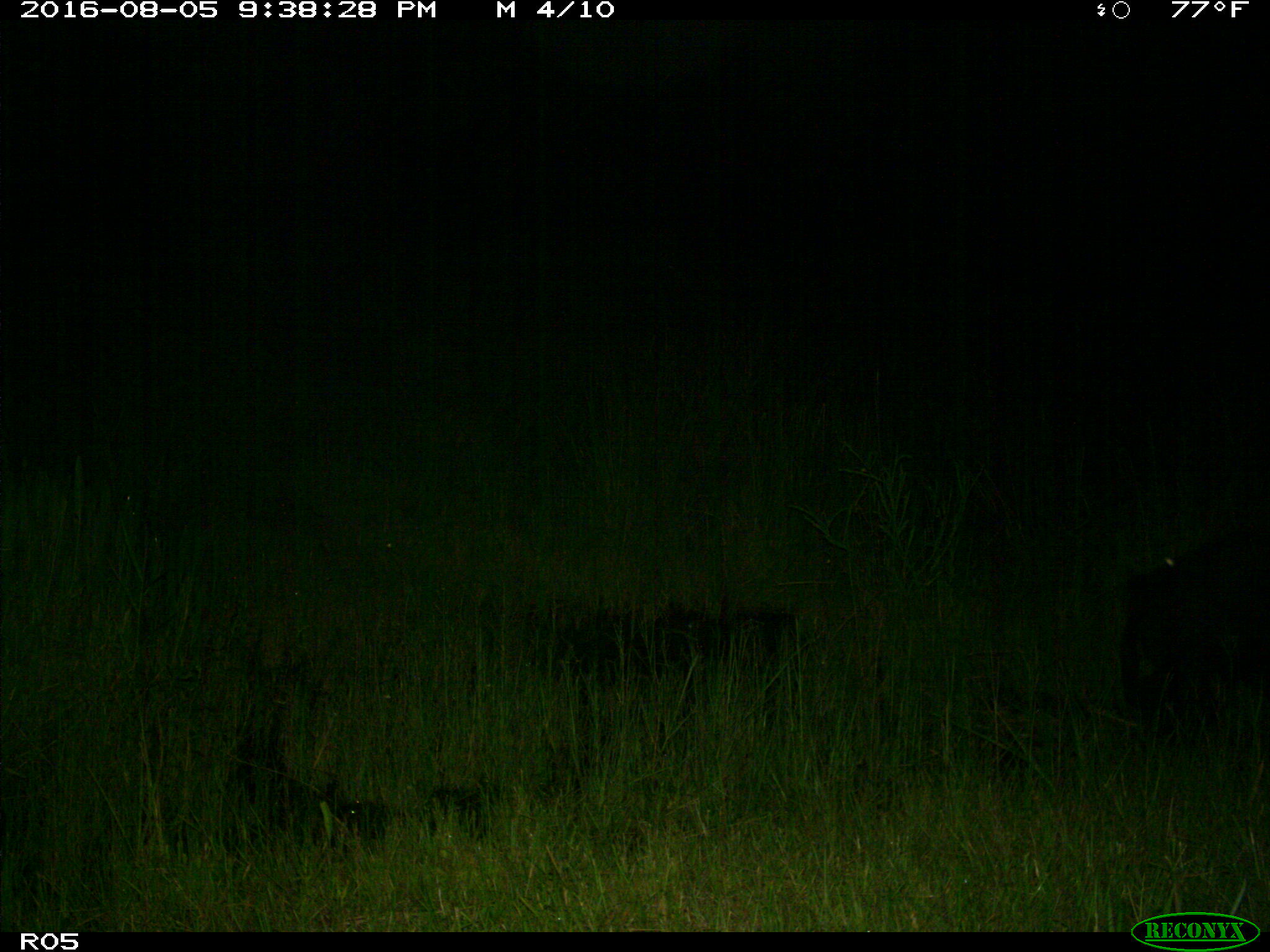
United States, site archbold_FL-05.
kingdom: Animalia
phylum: Chordata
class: Mammalia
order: Artiodactyla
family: Suidae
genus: Sus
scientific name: Sus scrofa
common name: wild boar